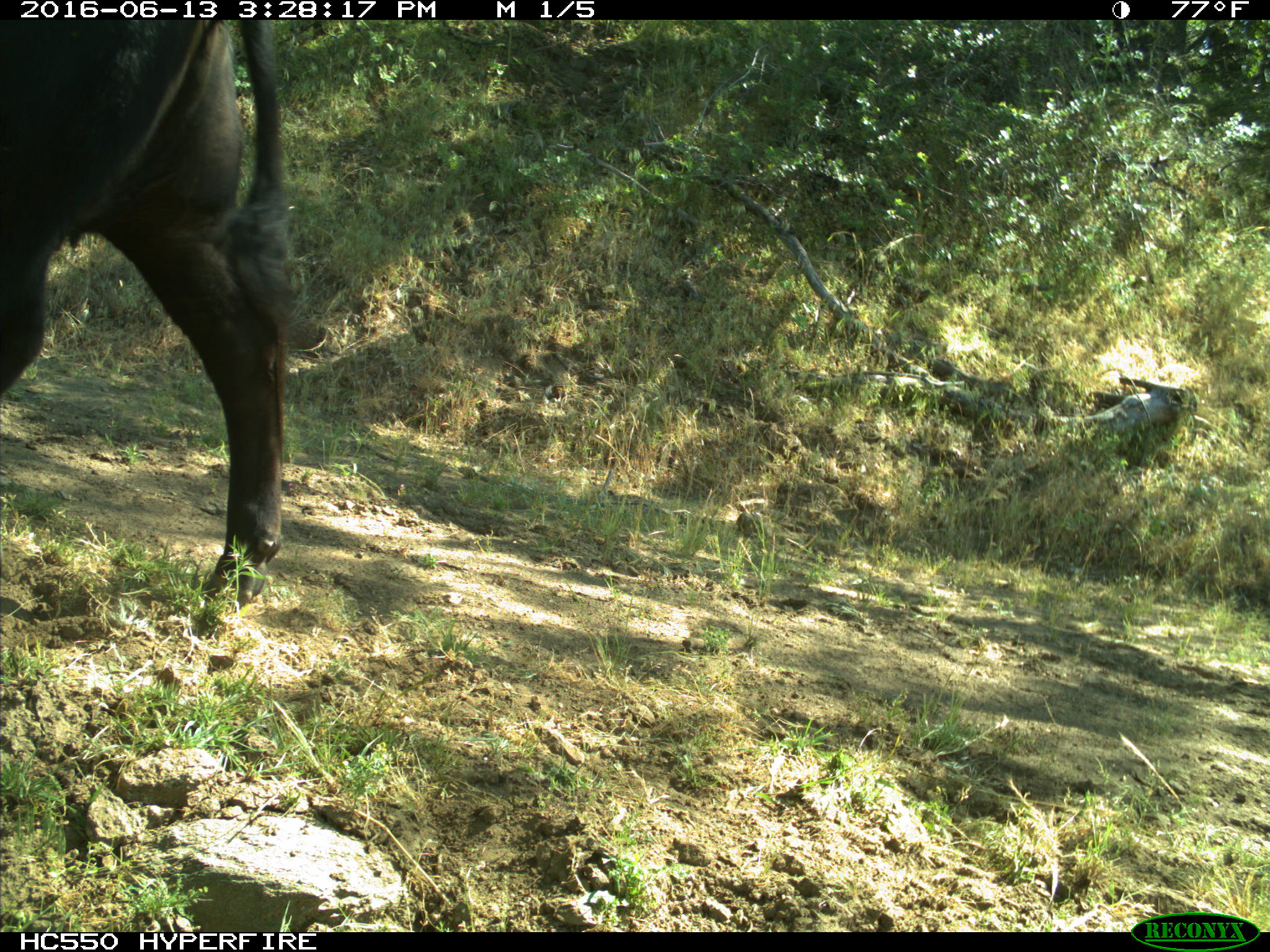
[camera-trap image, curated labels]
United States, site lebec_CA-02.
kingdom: Animalia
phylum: Chordata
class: Mammalia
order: Artiodactyla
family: Bovidae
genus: Bos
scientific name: Bos taurus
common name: domestic cow